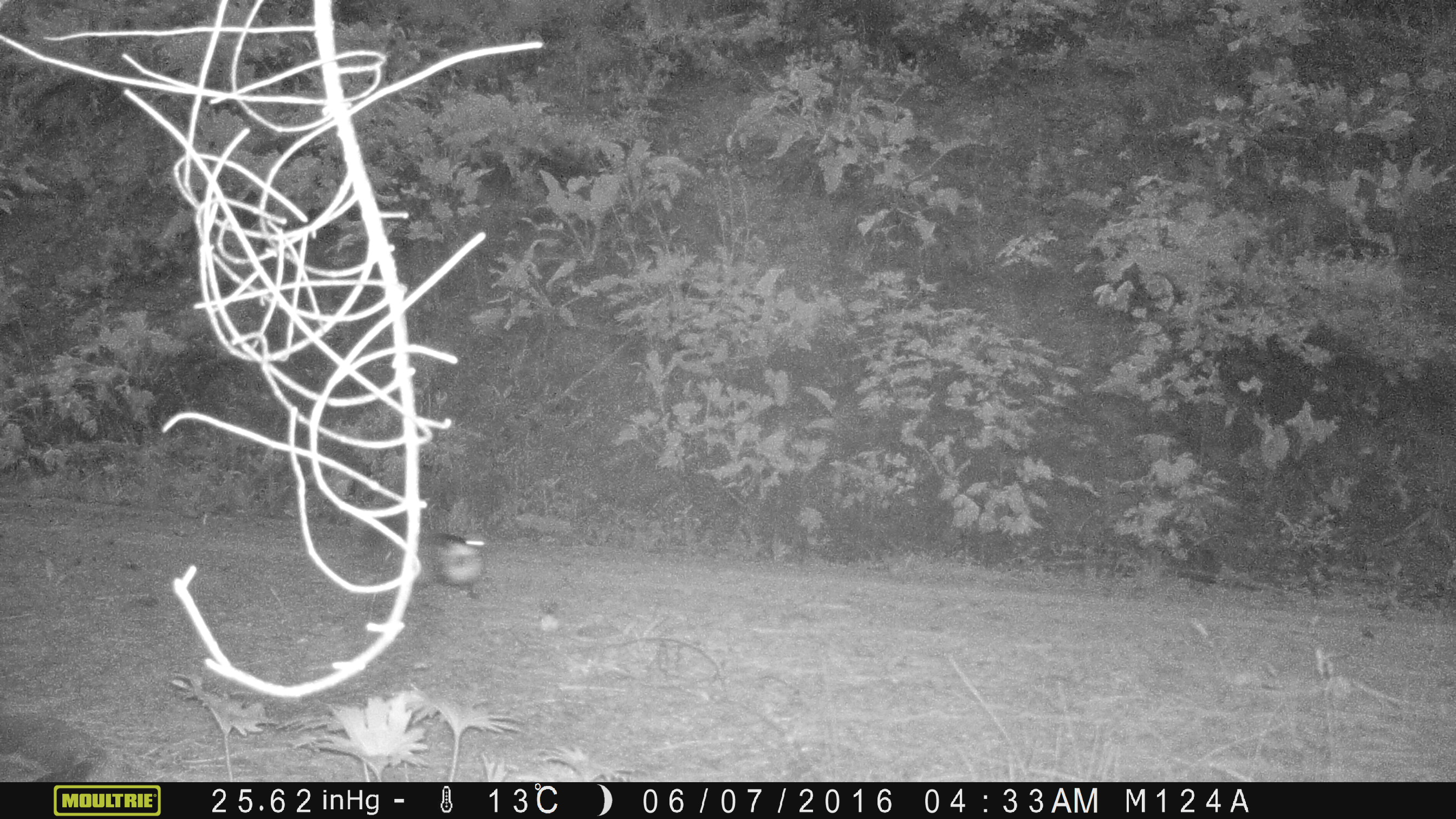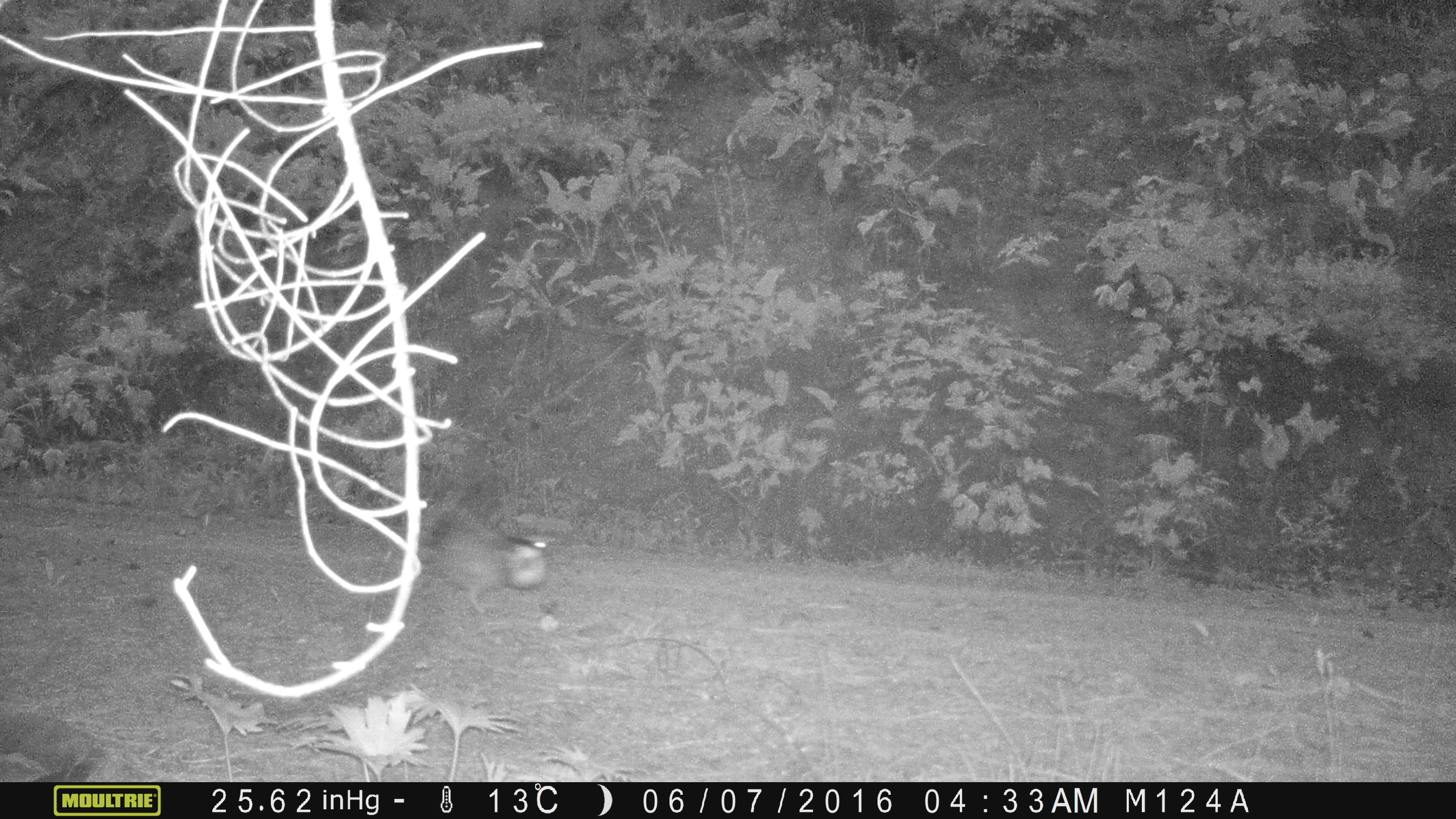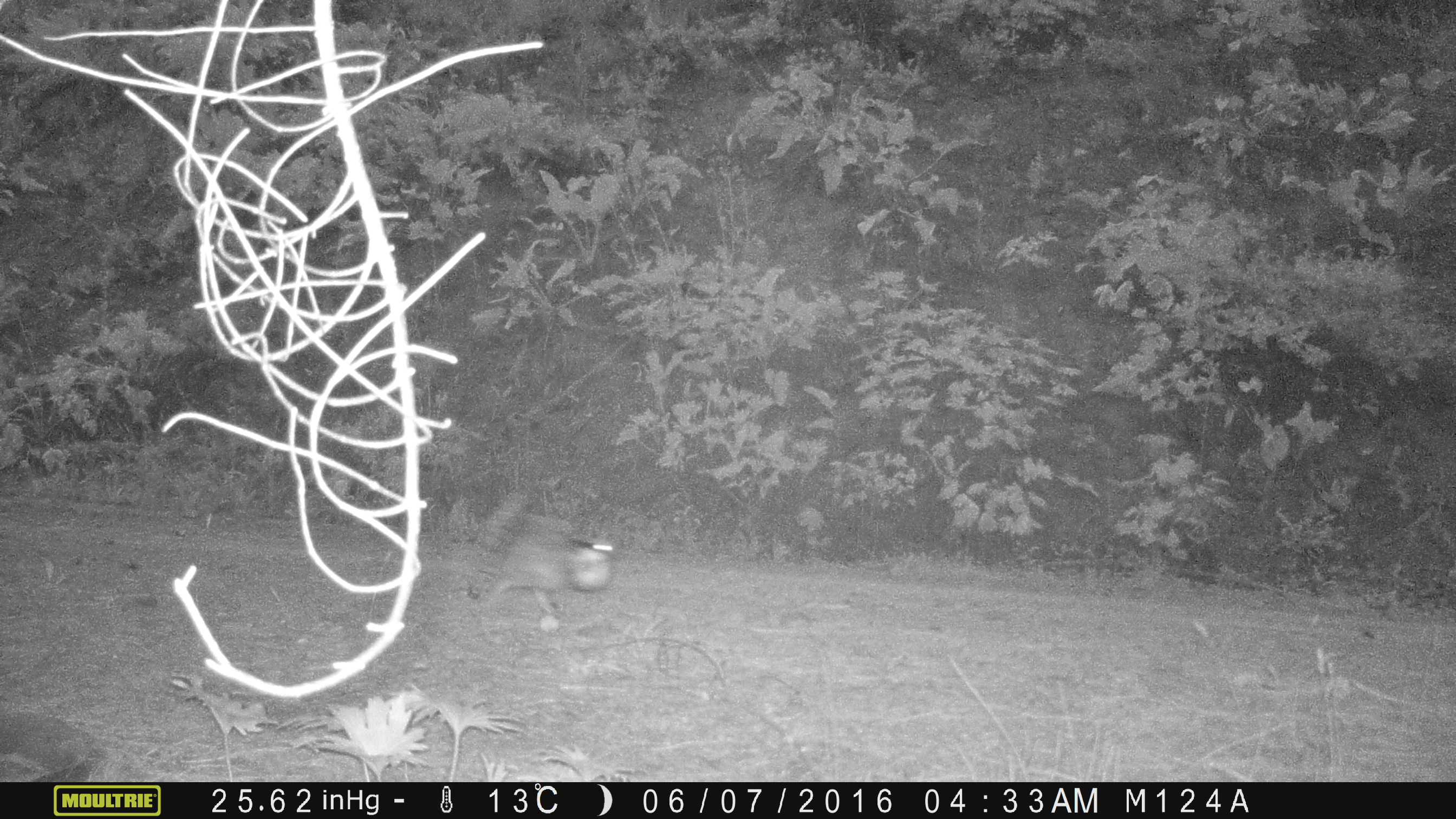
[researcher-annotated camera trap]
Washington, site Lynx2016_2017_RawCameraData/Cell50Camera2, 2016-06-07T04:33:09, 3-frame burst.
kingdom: Animalia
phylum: Chordata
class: Aves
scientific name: Aves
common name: birds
Aves (birds). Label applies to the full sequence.